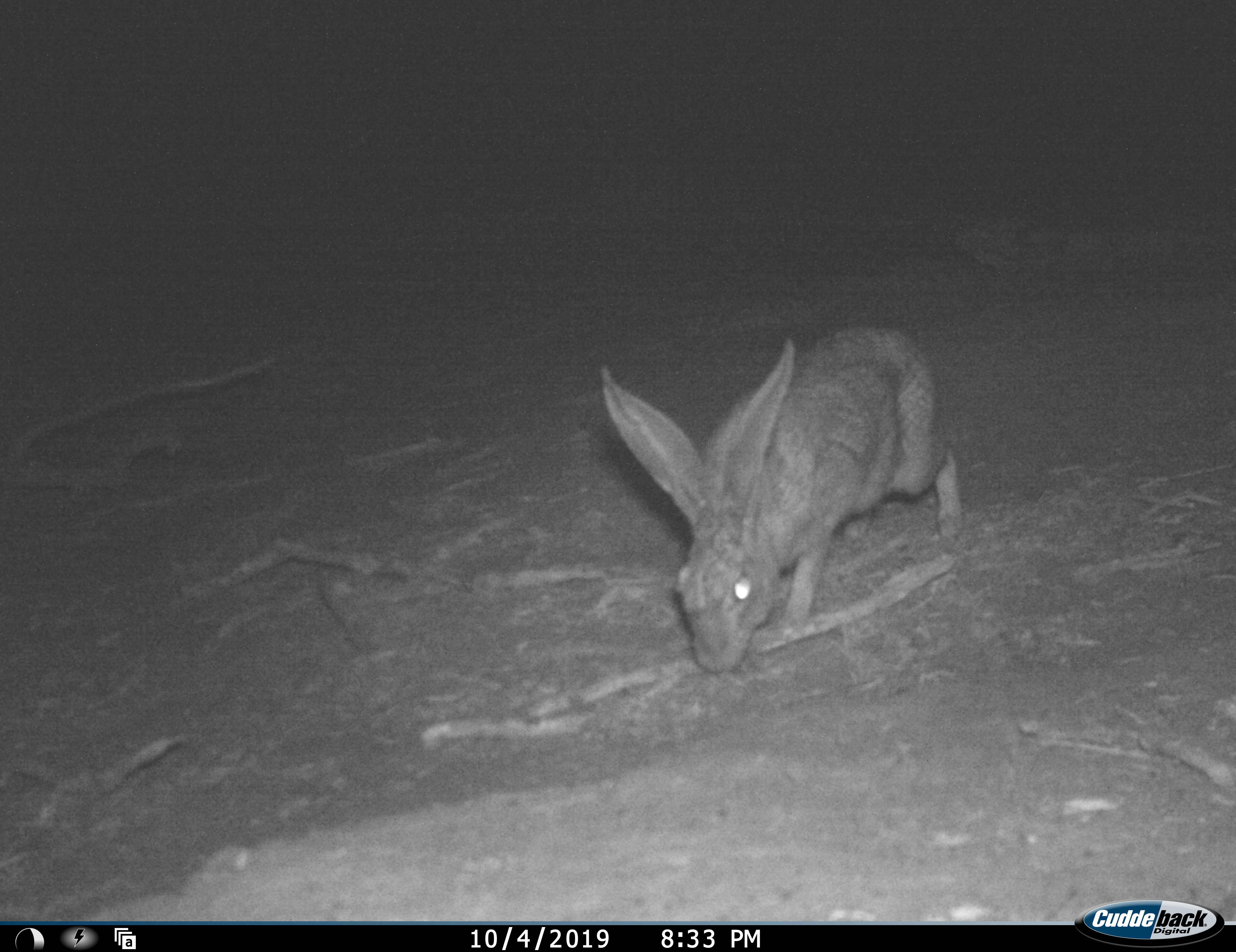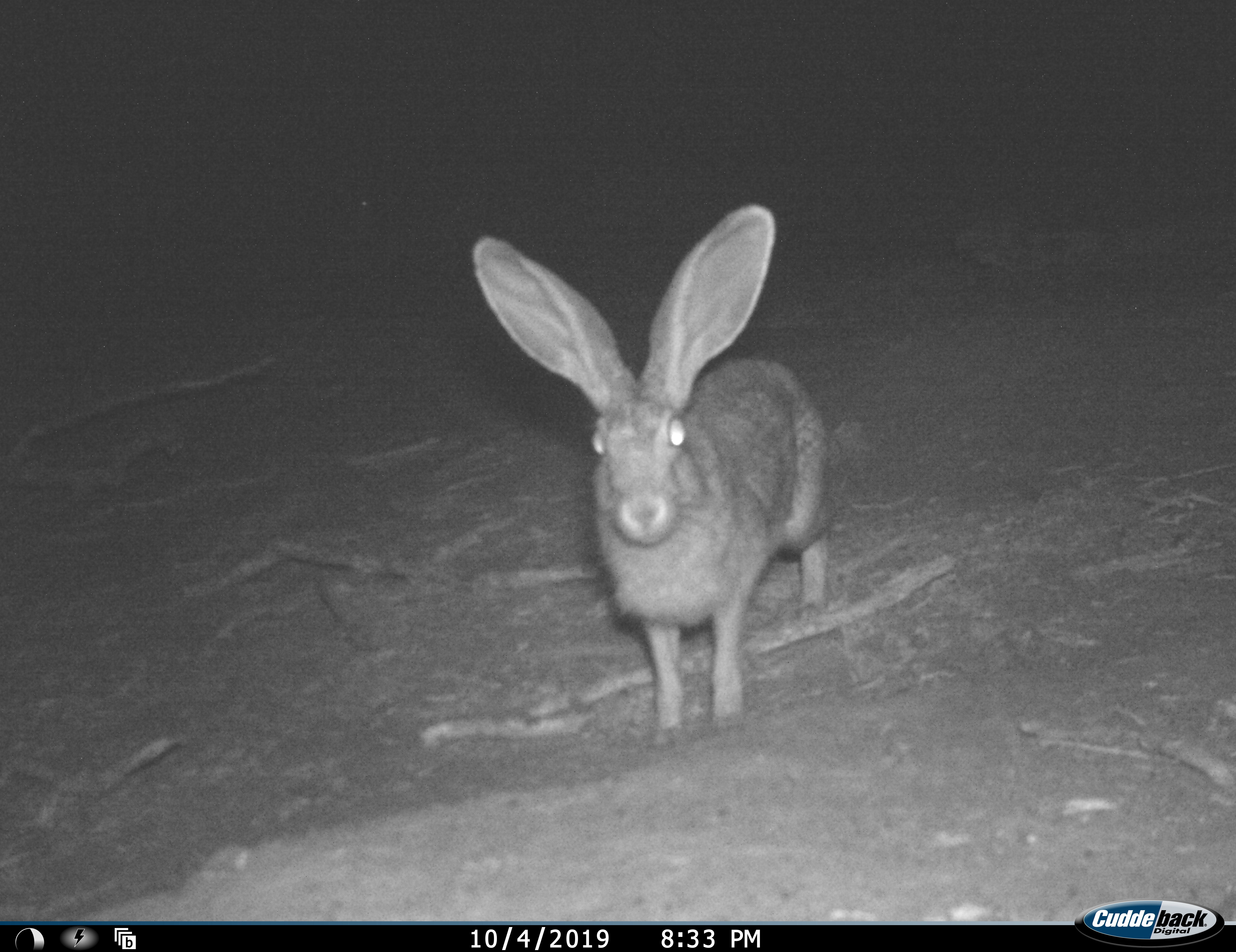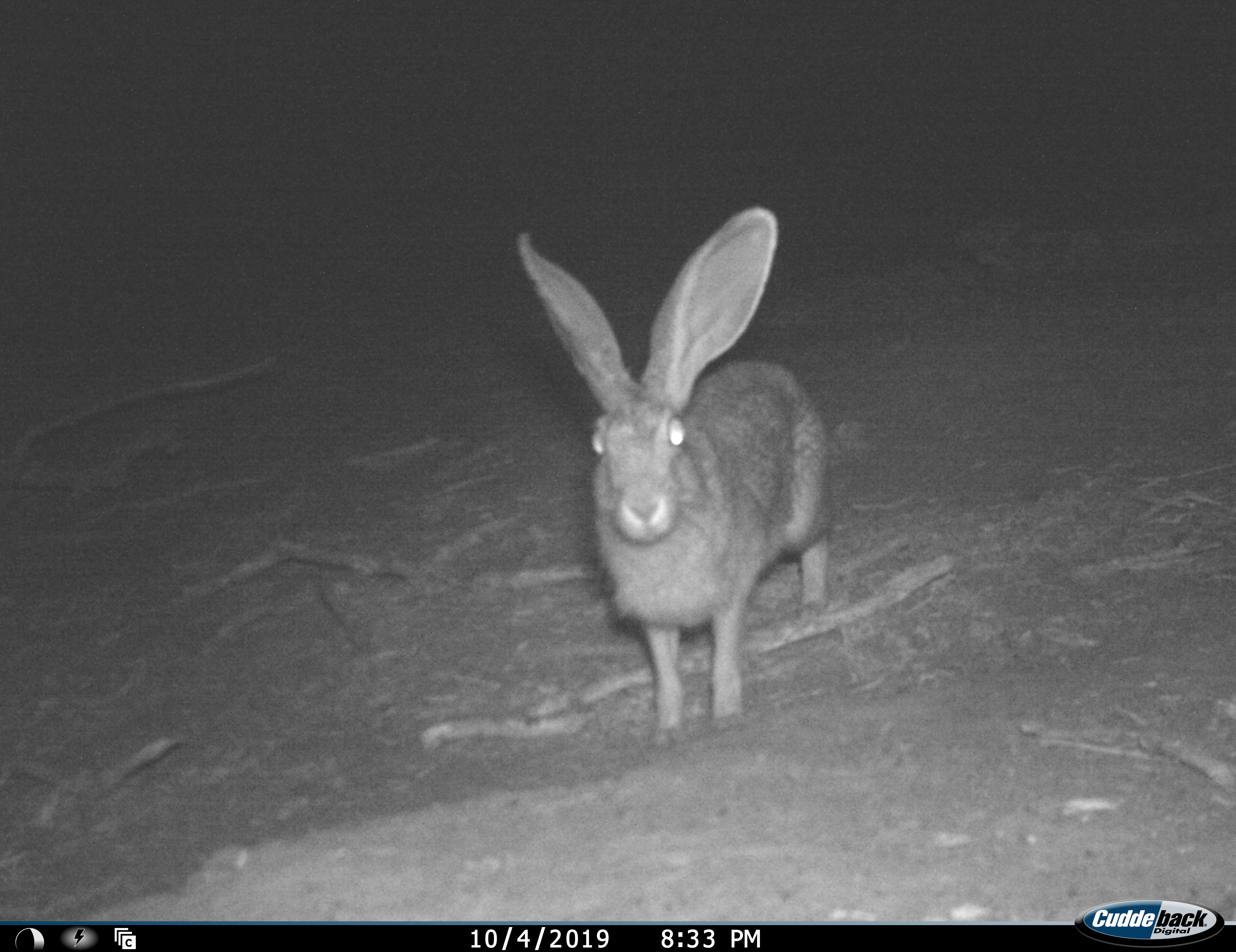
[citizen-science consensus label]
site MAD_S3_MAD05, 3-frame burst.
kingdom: Animalia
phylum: Chordata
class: Mammalia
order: Lagomorpha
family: Leporidae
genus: Lepus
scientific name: Lepus capensis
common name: cape hare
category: harecape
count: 1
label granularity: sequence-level